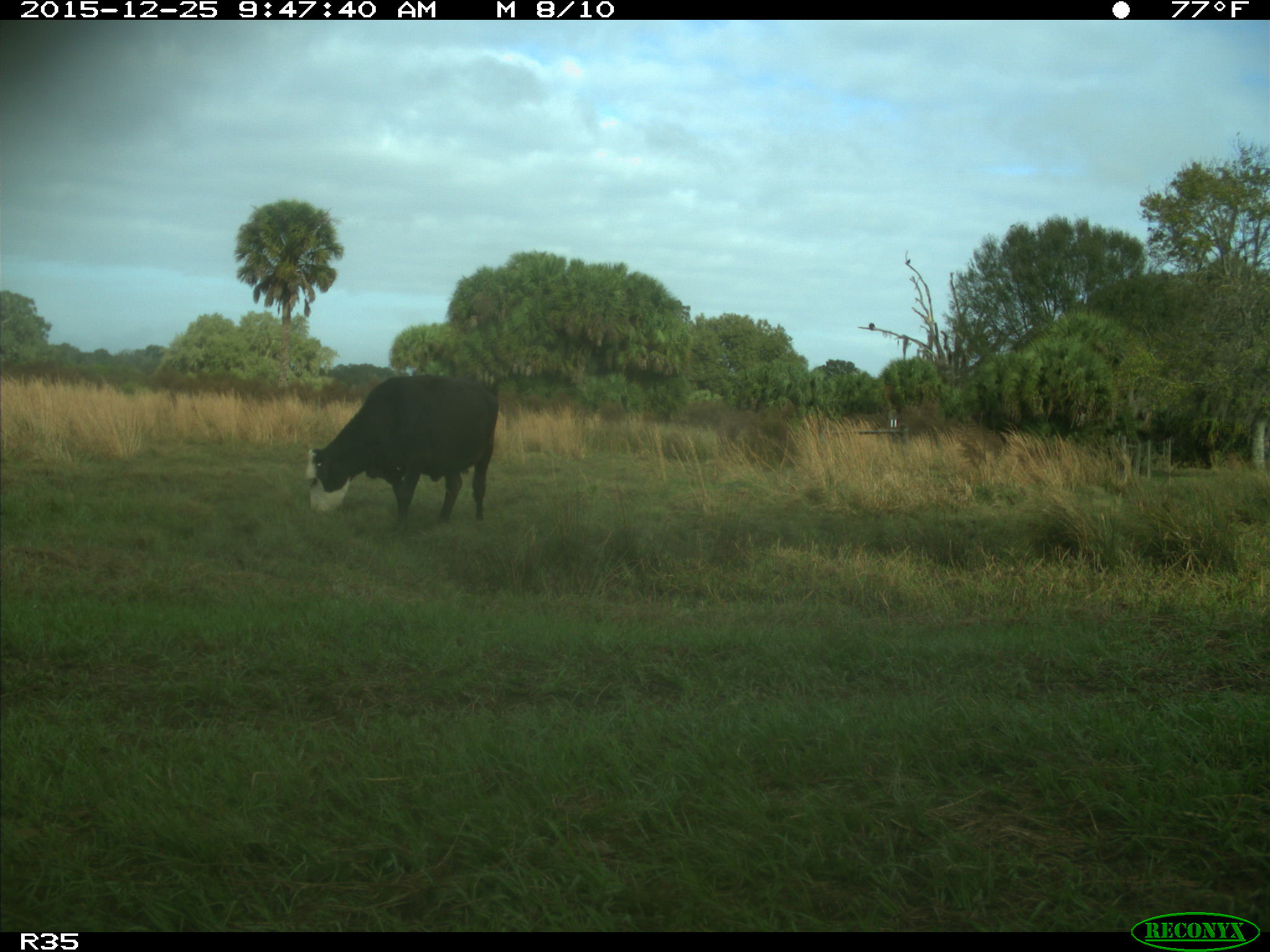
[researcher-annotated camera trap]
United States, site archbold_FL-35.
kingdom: Animalia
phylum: Chordata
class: Mammalia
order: Artiodactyla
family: Bovidae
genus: Bos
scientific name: Bos taurus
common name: domestic cow